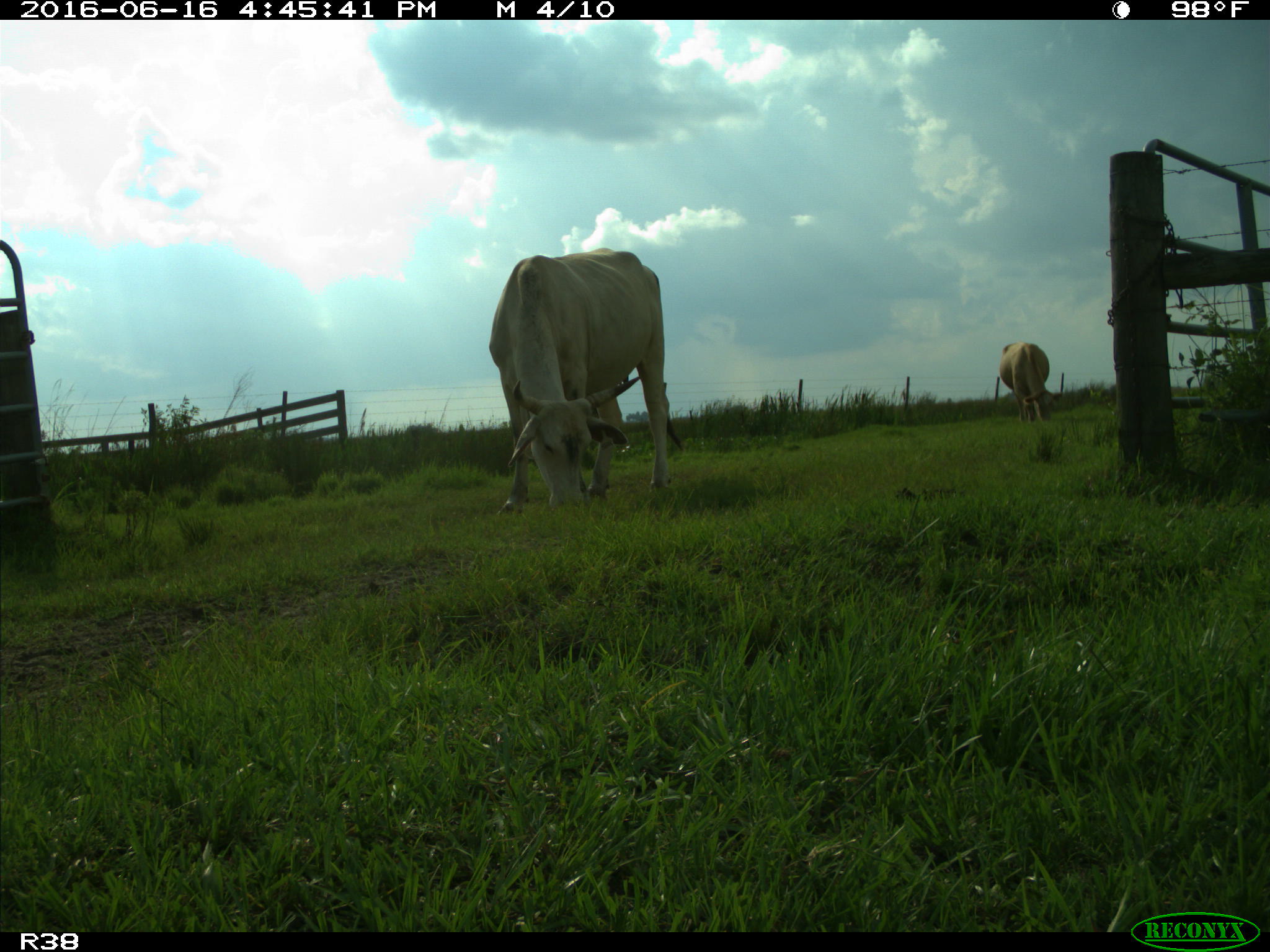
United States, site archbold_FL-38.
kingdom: Animalia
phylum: Chordata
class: Mammalia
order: Artiodactyla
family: Bovidae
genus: Bos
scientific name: Bos taurus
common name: domestic cow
Bos taurus (domestic cow).